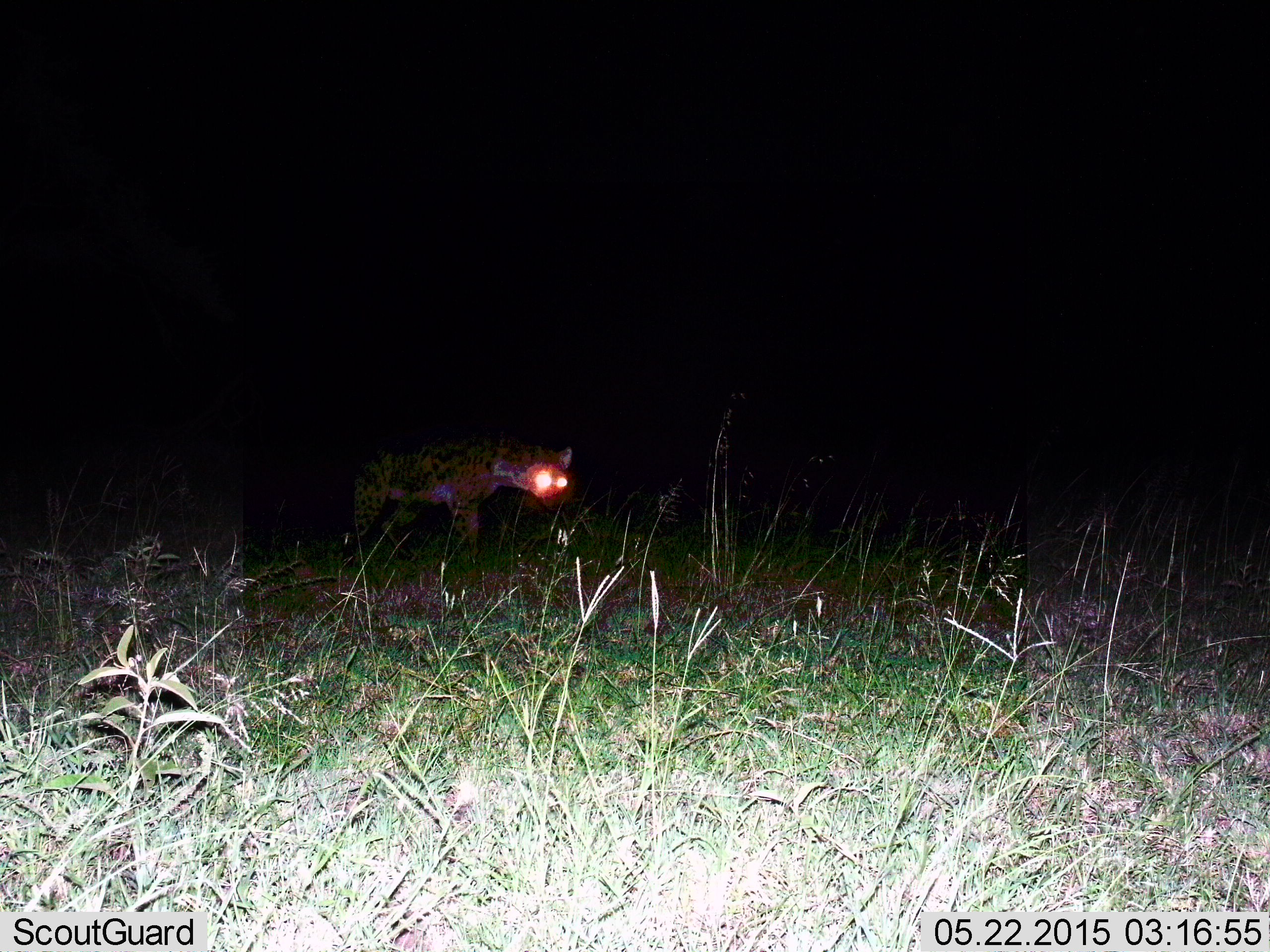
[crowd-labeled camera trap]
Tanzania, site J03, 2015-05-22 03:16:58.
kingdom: Animalia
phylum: Chordata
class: Mammalia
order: Carnivora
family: Hyaenidae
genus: Crocuta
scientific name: Crocuta crocuta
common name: spotted hyena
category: hyenaspotted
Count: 1.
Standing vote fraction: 60%.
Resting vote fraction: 0%.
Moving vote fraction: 40%.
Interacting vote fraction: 0%.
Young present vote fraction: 0%.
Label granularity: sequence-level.